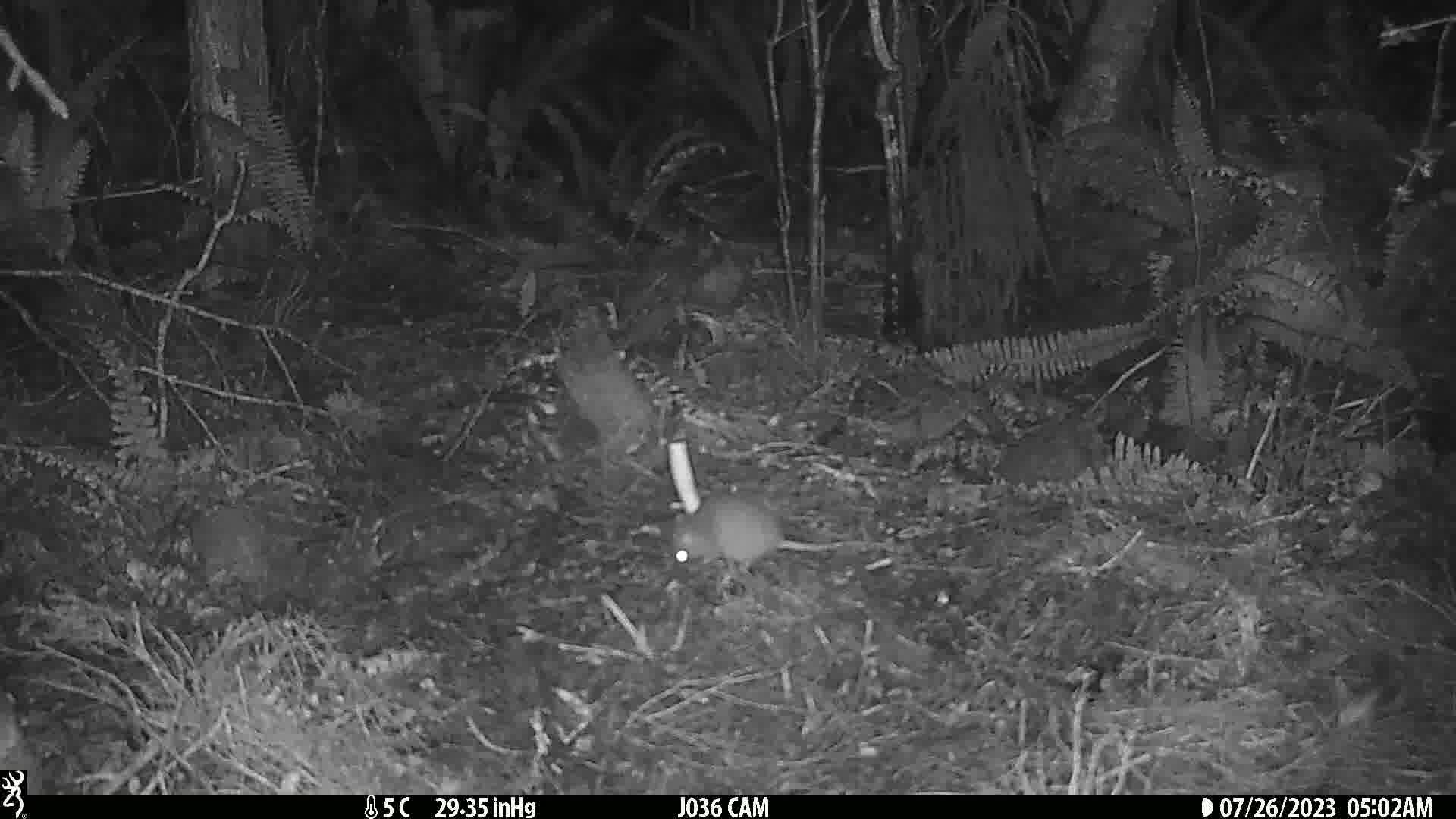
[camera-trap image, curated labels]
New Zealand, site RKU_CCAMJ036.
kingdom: Animalia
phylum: Chordata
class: Mammalia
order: Rodentia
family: Muridae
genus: Rattus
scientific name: Rattus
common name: rat